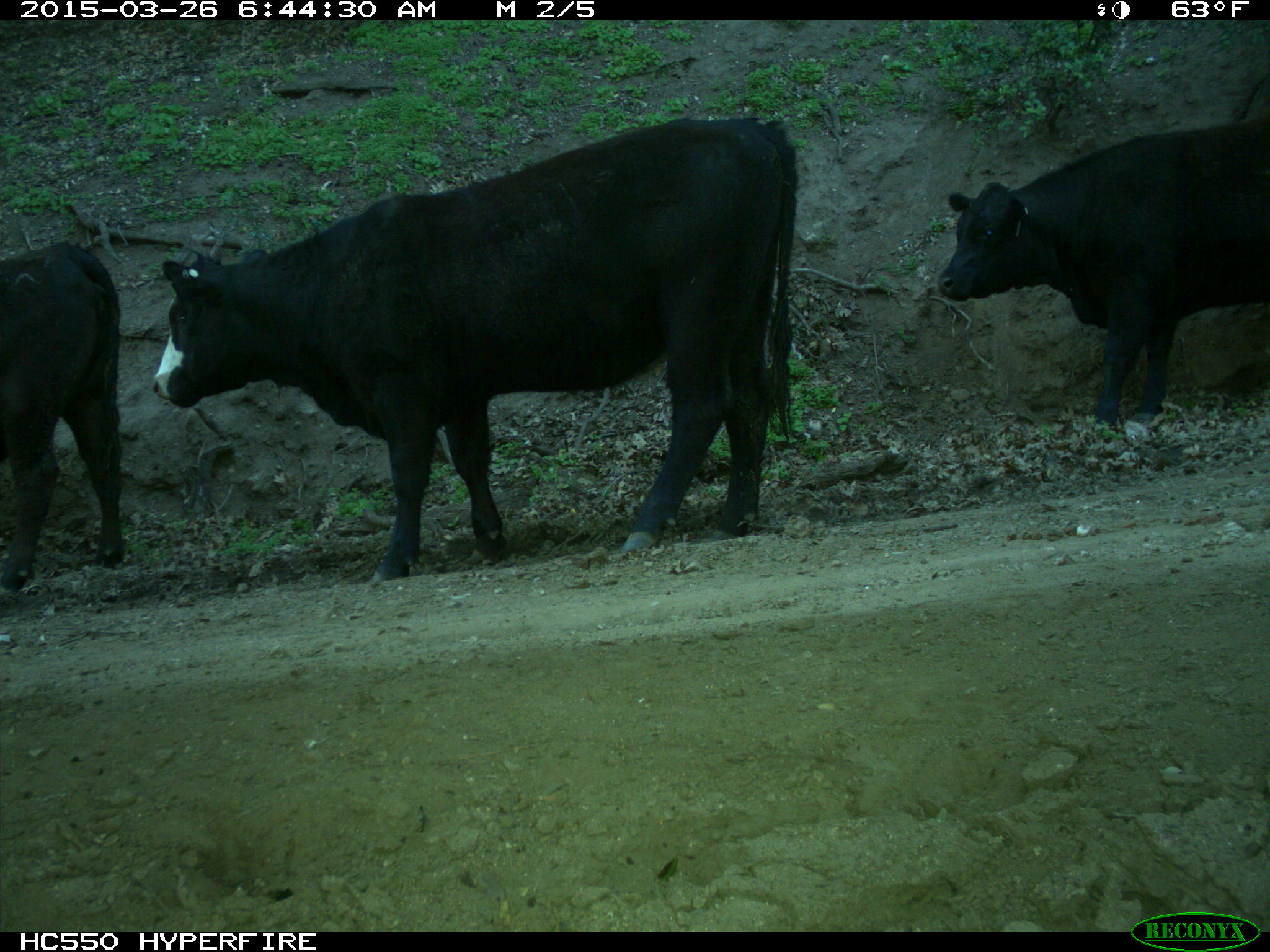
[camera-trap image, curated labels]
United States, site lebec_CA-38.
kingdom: Animalia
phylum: Chordata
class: Mammalia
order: Artiodactyla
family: Bovidae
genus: Bos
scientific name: Bos taurus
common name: domestic cow